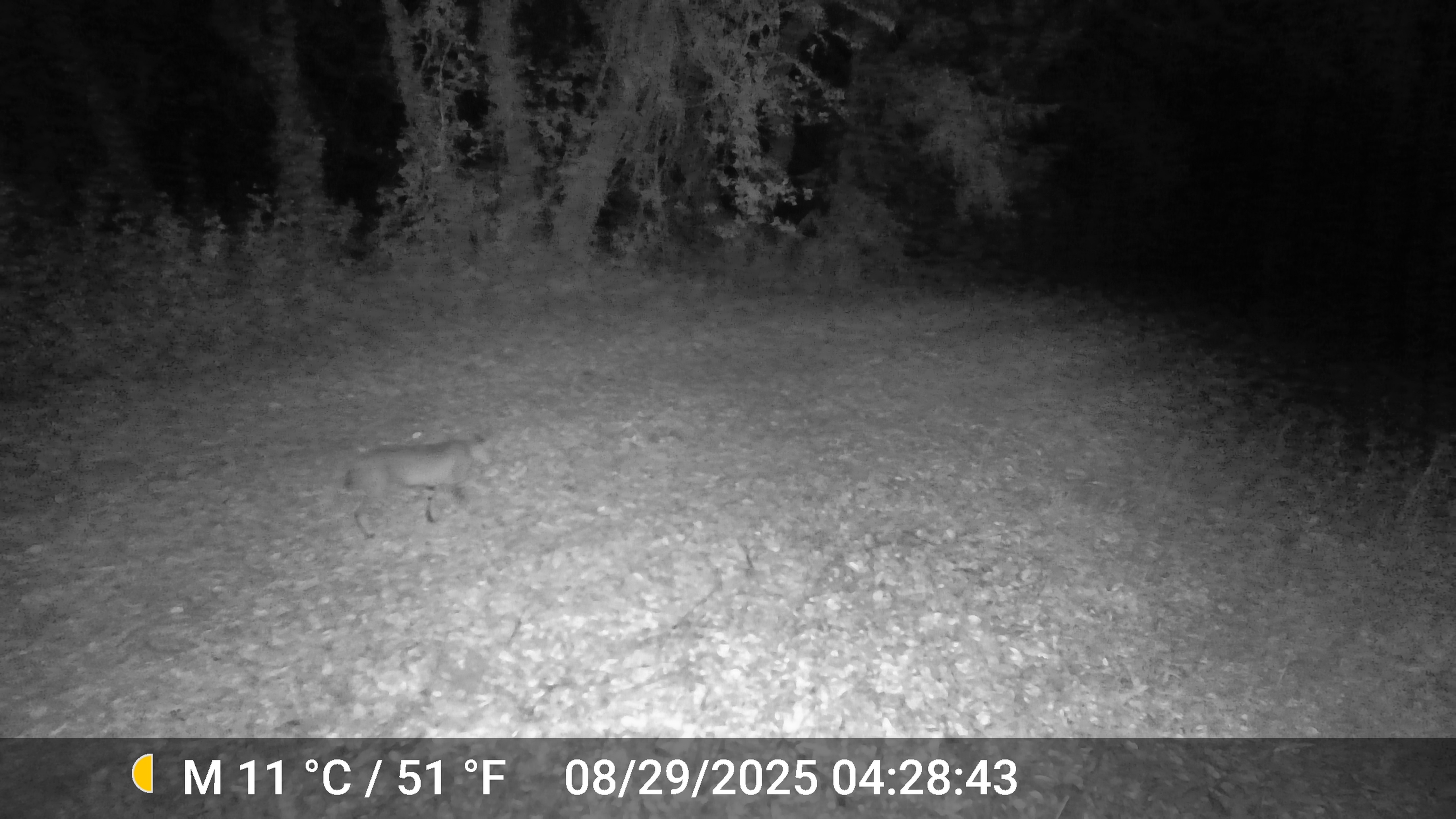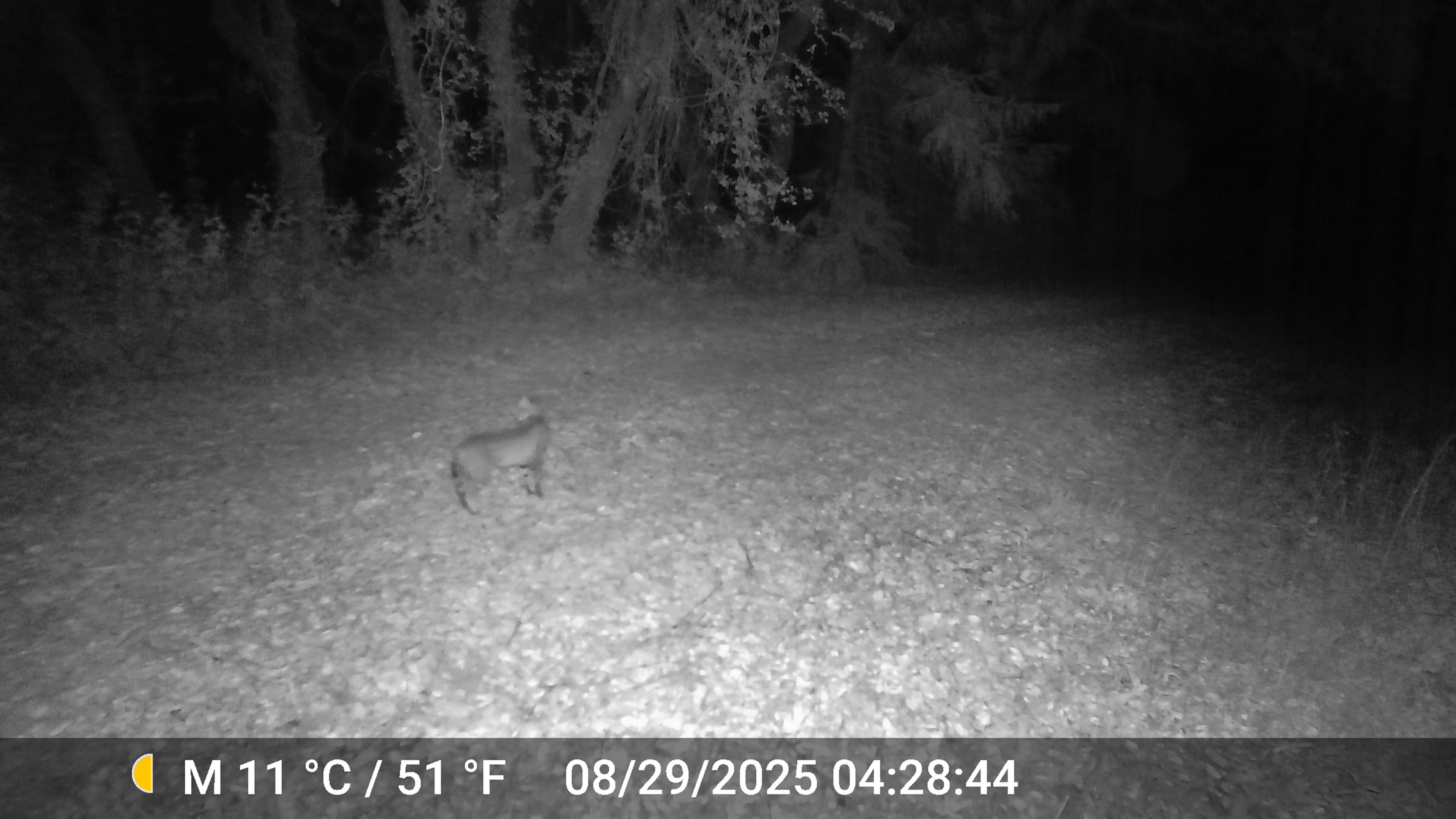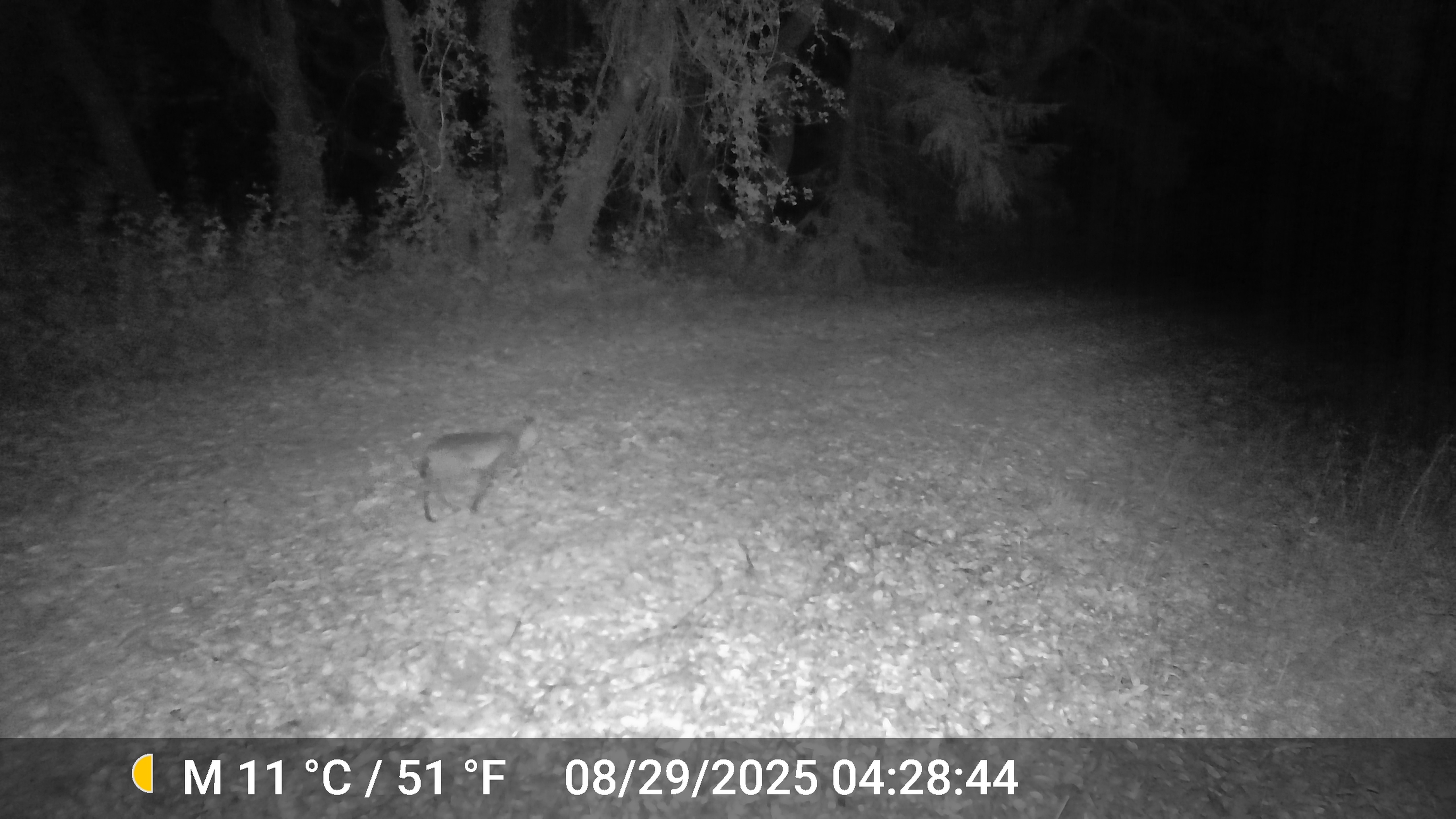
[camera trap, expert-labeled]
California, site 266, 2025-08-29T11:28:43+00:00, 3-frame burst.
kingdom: Animalia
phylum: Chordata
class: Mammalia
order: Carnivora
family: Felidae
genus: Lynx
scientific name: Lynx rufus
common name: bobcat